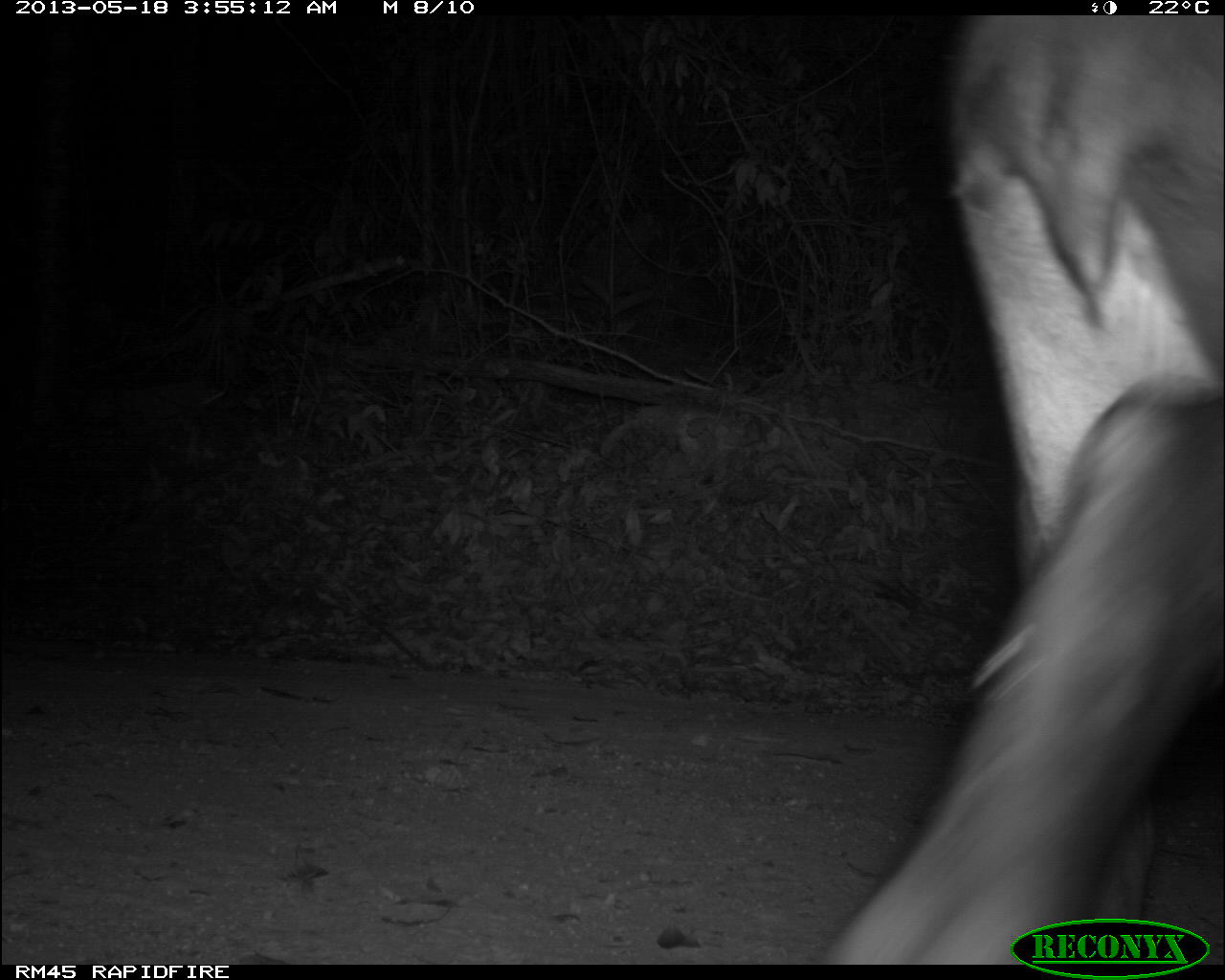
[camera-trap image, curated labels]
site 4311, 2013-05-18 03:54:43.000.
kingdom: Animalia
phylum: Chordata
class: Mammalia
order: Perissodactyla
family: Tapiridae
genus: Tapirus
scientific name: Tapirus bairdii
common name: baird's tapir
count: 1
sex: female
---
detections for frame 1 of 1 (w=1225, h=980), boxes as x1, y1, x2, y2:
tapirus bairdii: 812, 15, 1221, 964